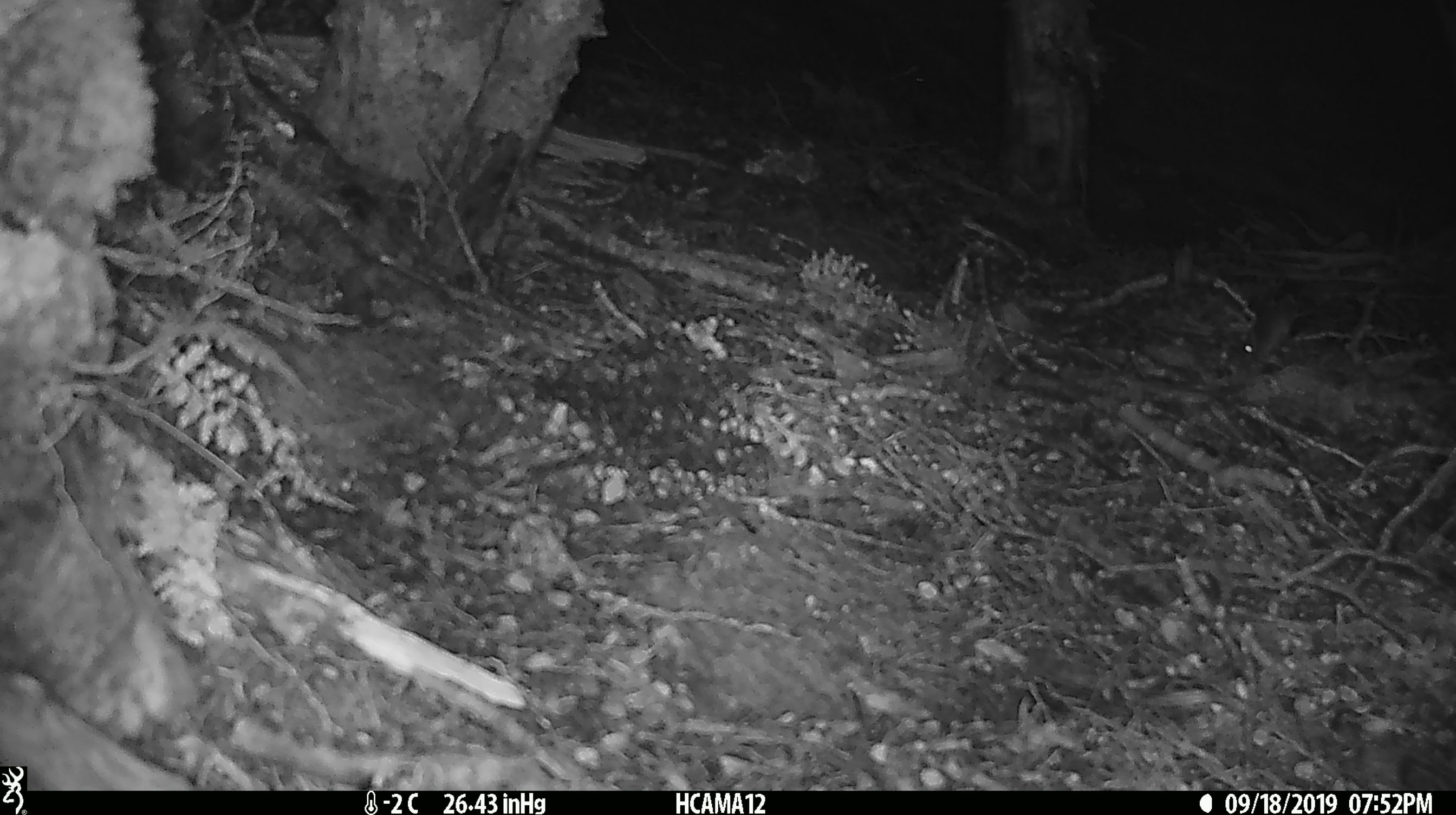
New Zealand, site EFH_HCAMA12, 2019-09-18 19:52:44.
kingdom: Animalia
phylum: Chordata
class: Mammalia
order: Rodentia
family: Muridae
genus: Mus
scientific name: Mus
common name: mouse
Mouse (Mus).